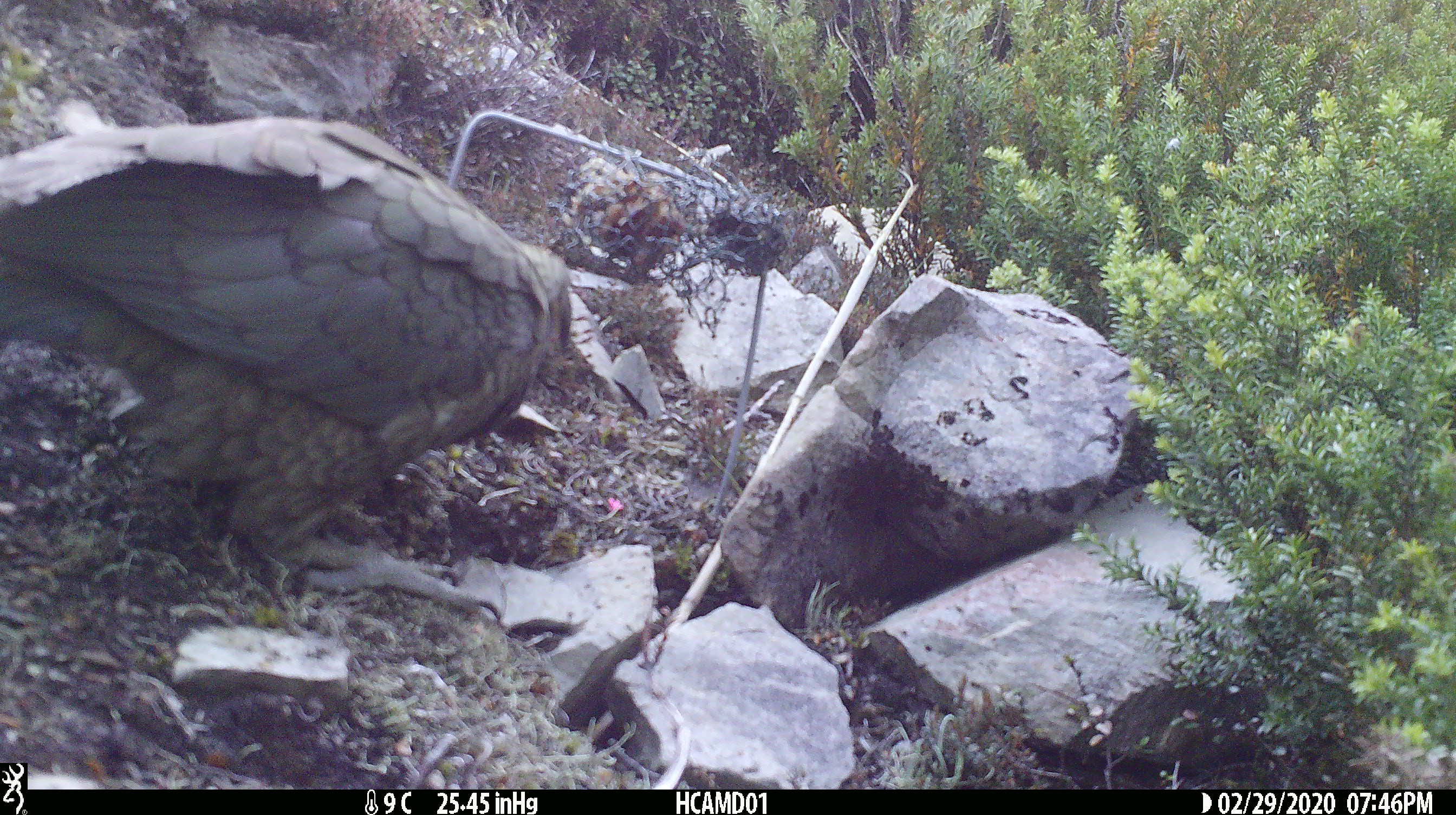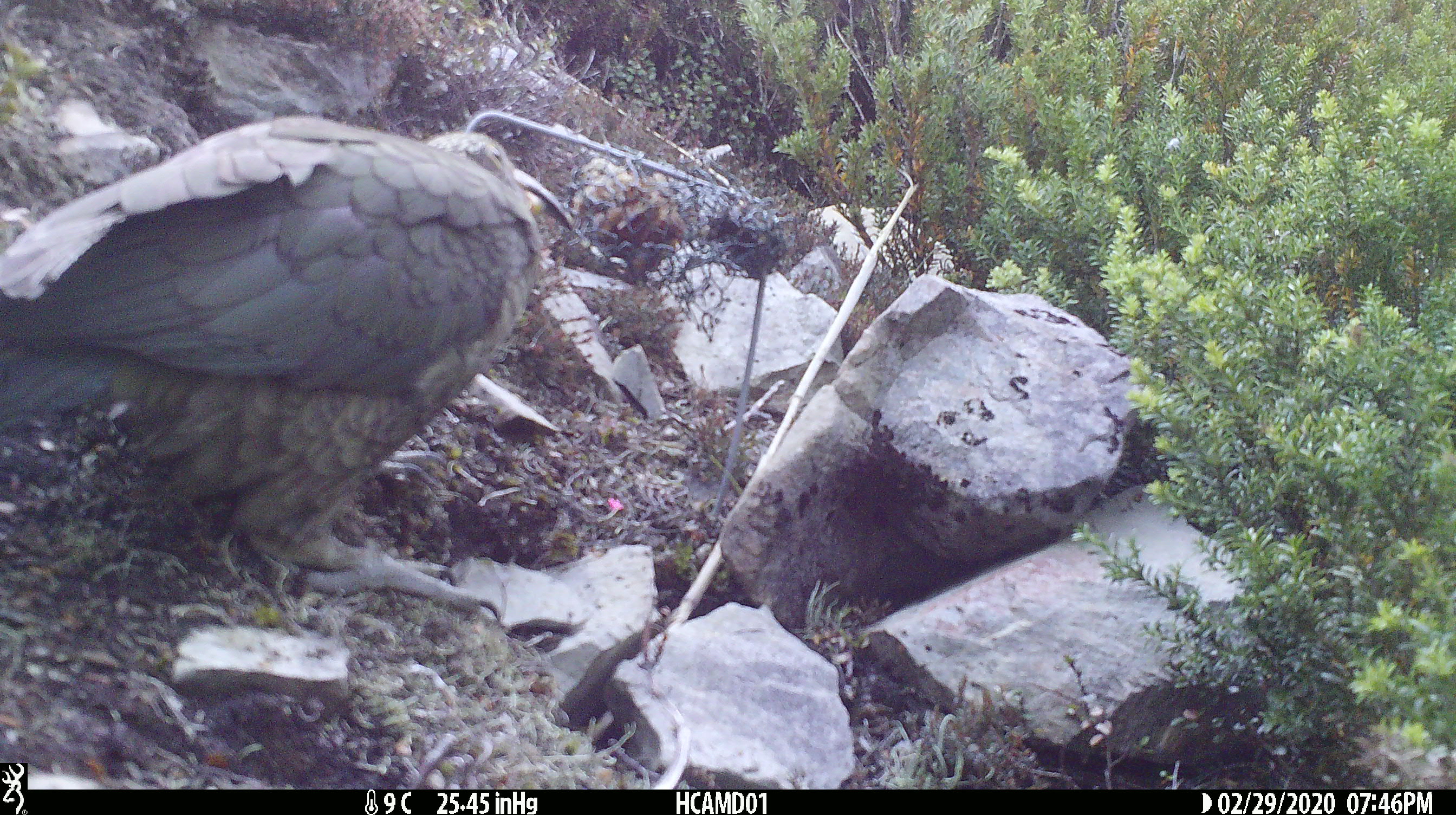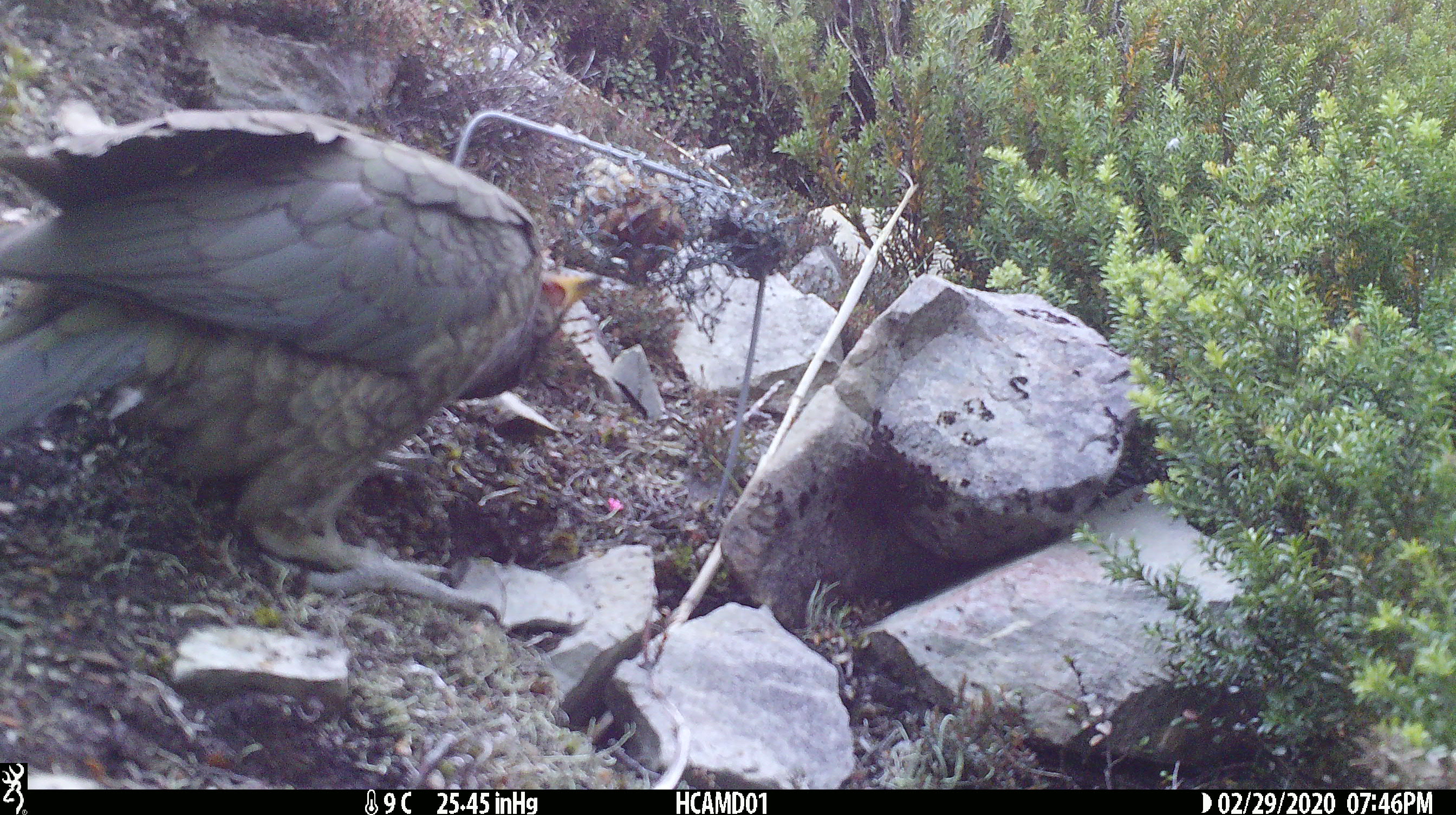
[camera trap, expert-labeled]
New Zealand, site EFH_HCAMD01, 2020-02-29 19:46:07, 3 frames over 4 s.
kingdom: Animalia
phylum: Chordata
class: Aves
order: Psittaciformes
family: Strigopidae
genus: Nestor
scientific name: Nestor notabilis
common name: kea